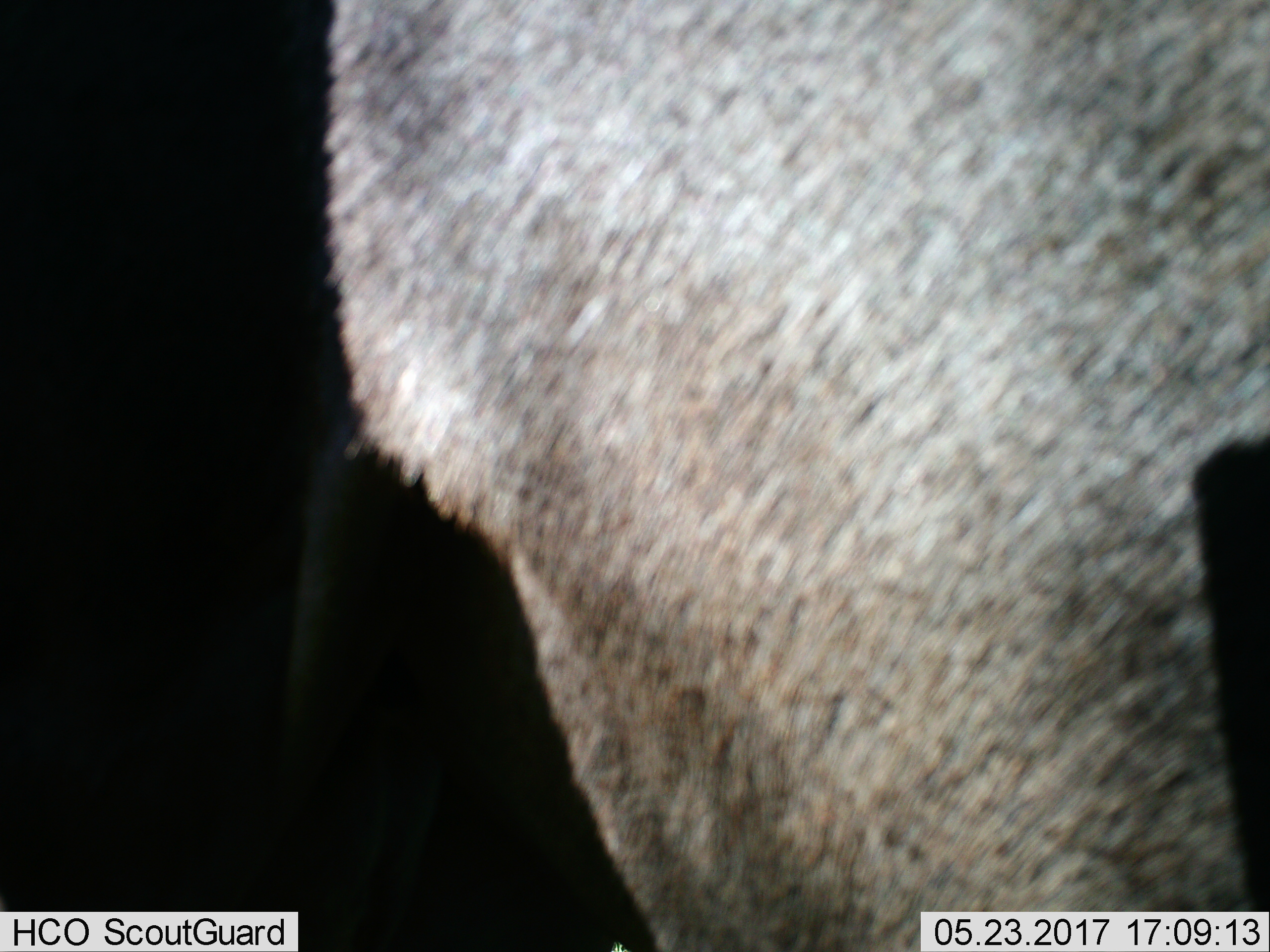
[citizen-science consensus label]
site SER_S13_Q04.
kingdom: Animalia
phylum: Chordata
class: Mammalia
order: Artiodactyla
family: Bovidae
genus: Connochaetes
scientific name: Connochaetes taurinus taurinus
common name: blue wildebeest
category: wildebeestblue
Wildebeestblue (blue wildebeest) (Connochaetes taurinus taurinus), count 1. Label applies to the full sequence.